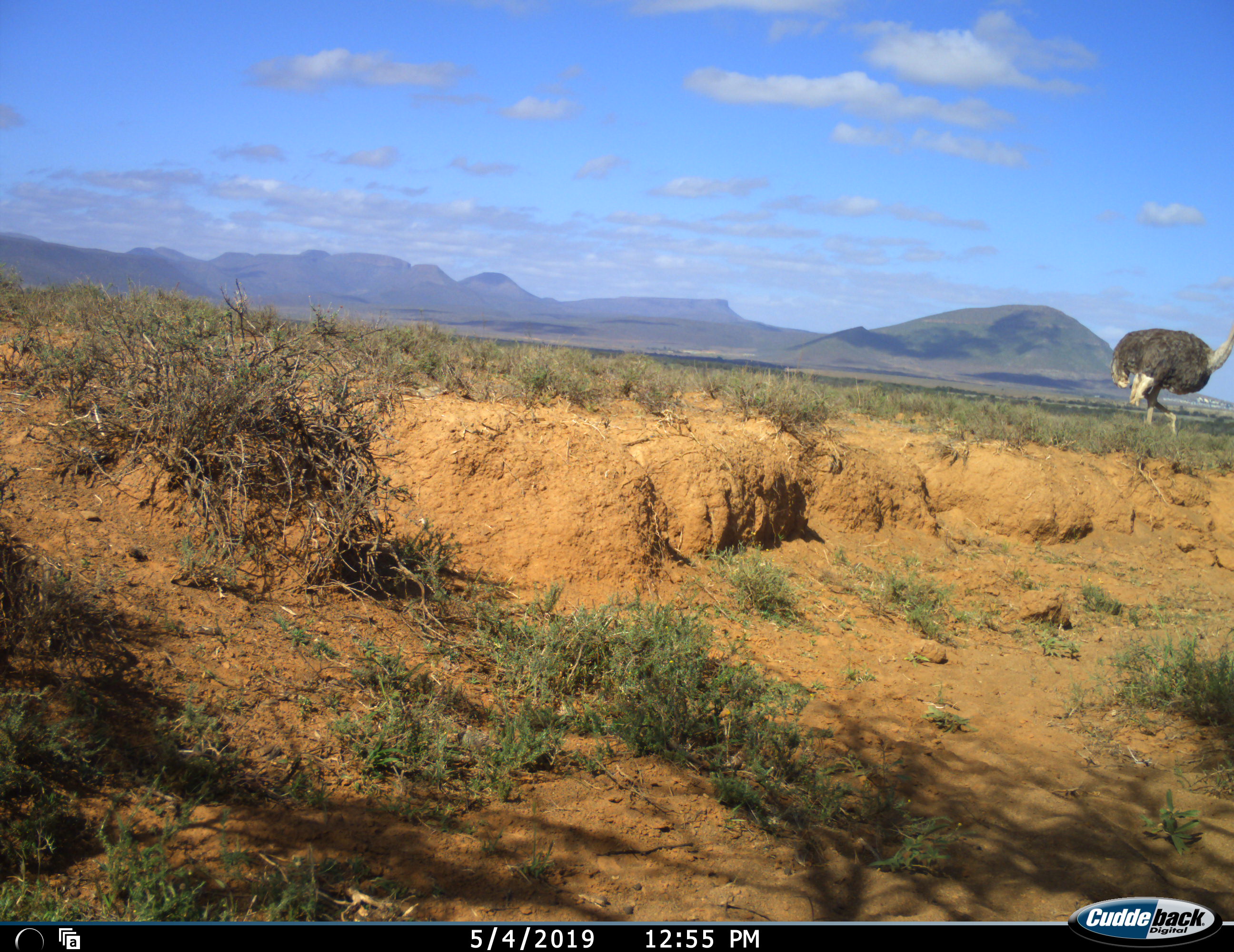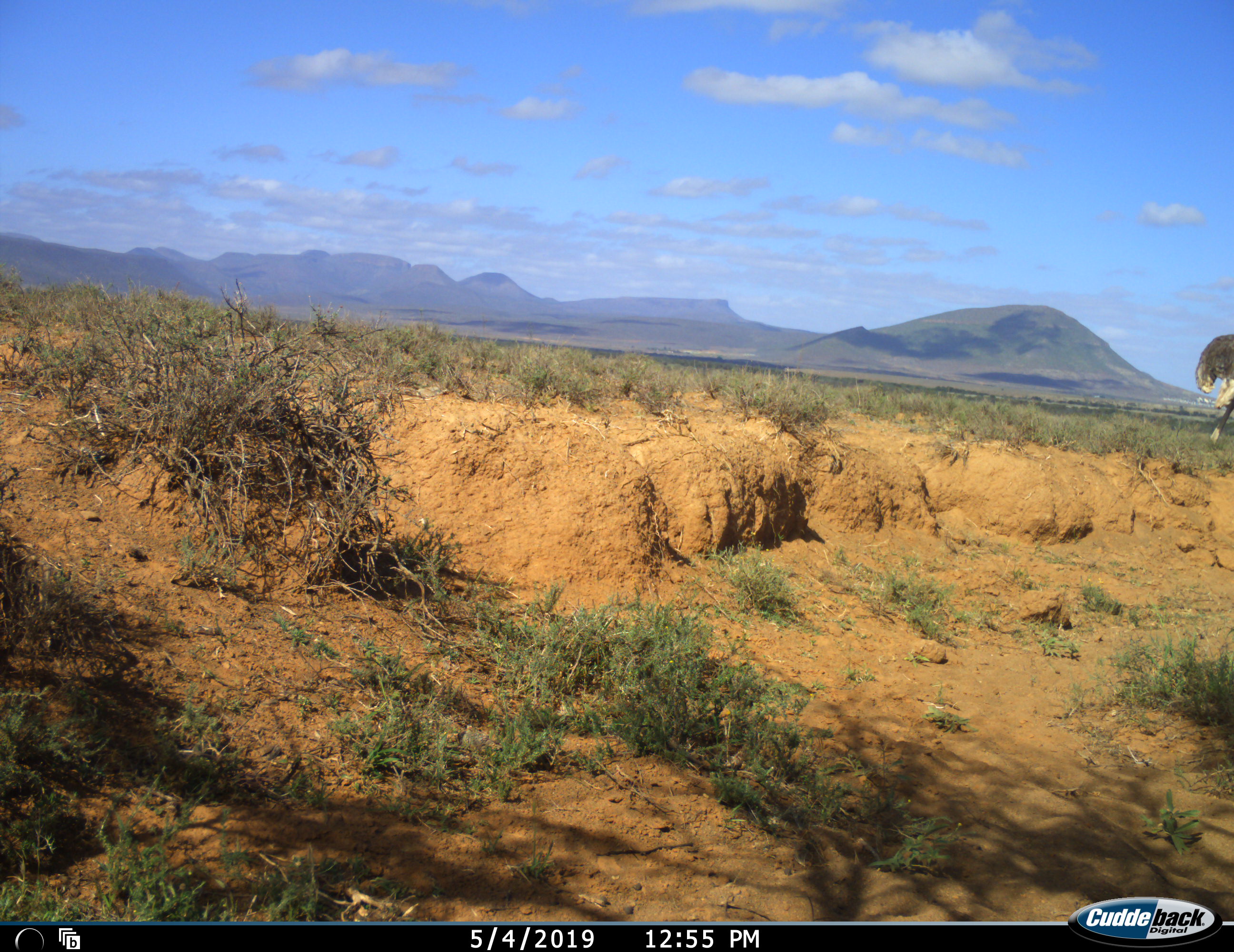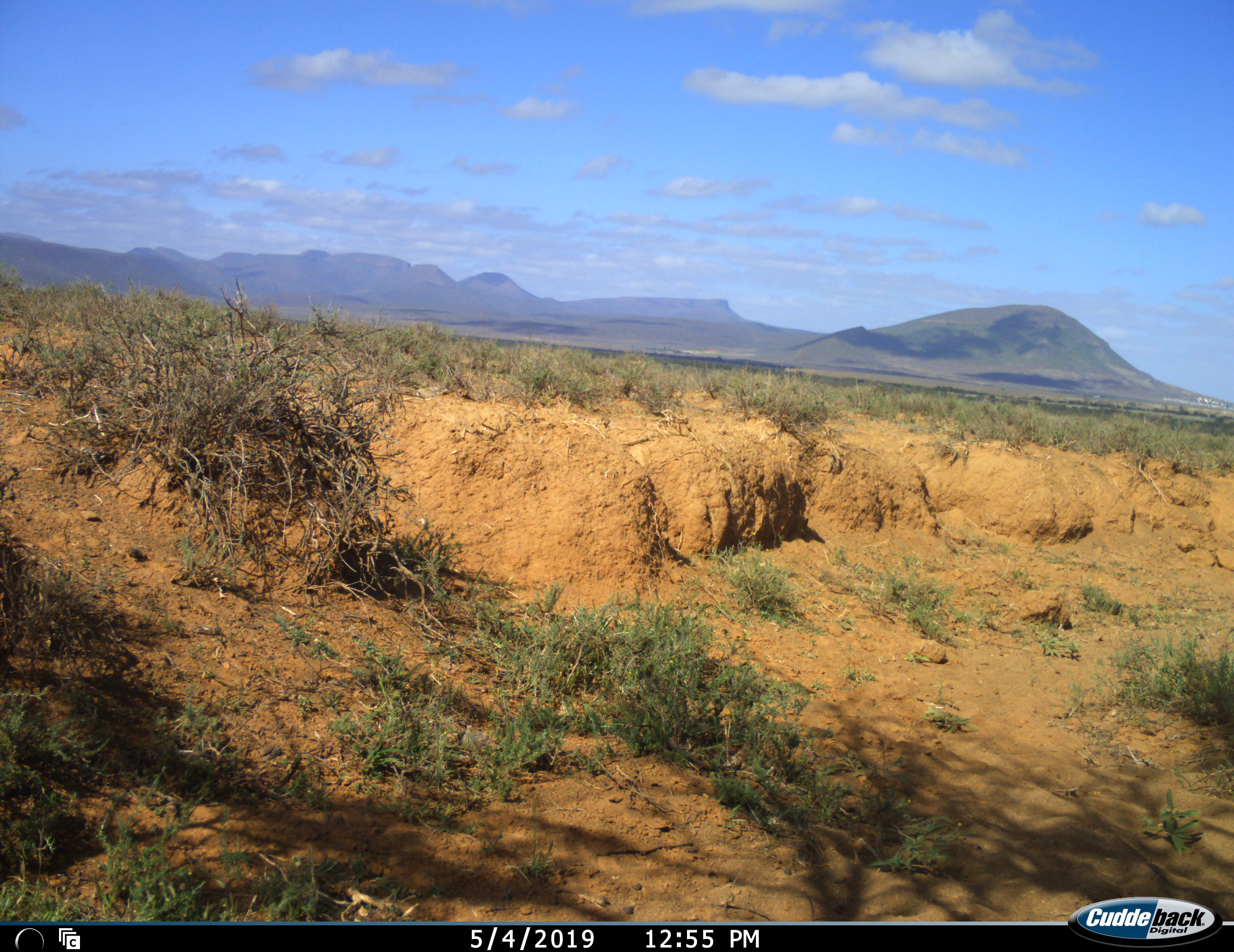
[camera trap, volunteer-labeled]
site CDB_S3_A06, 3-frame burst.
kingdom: Animalia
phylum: Chordata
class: Aves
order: Struthioniformes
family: Struthionidae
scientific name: Struthionidae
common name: ostrich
Ostrich (Struthionidae), count 1. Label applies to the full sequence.